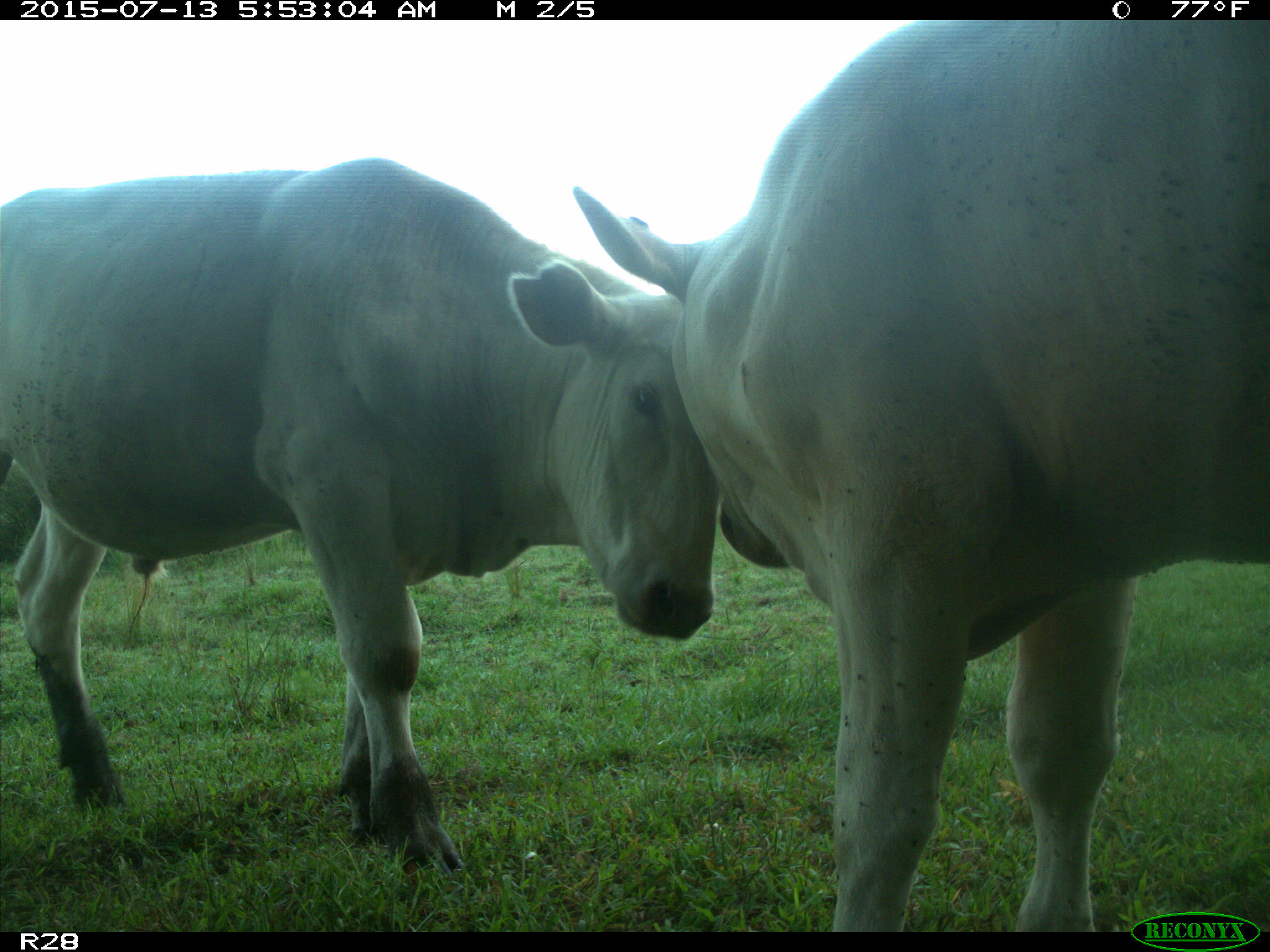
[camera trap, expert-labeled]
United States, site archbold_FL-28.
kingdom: Animalia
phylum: Chordata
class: Mammalia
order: Artiodactyla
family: Bovidae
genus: Bos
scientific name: Bos taurus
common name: domestic cow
Bos taurus (domestic cow).